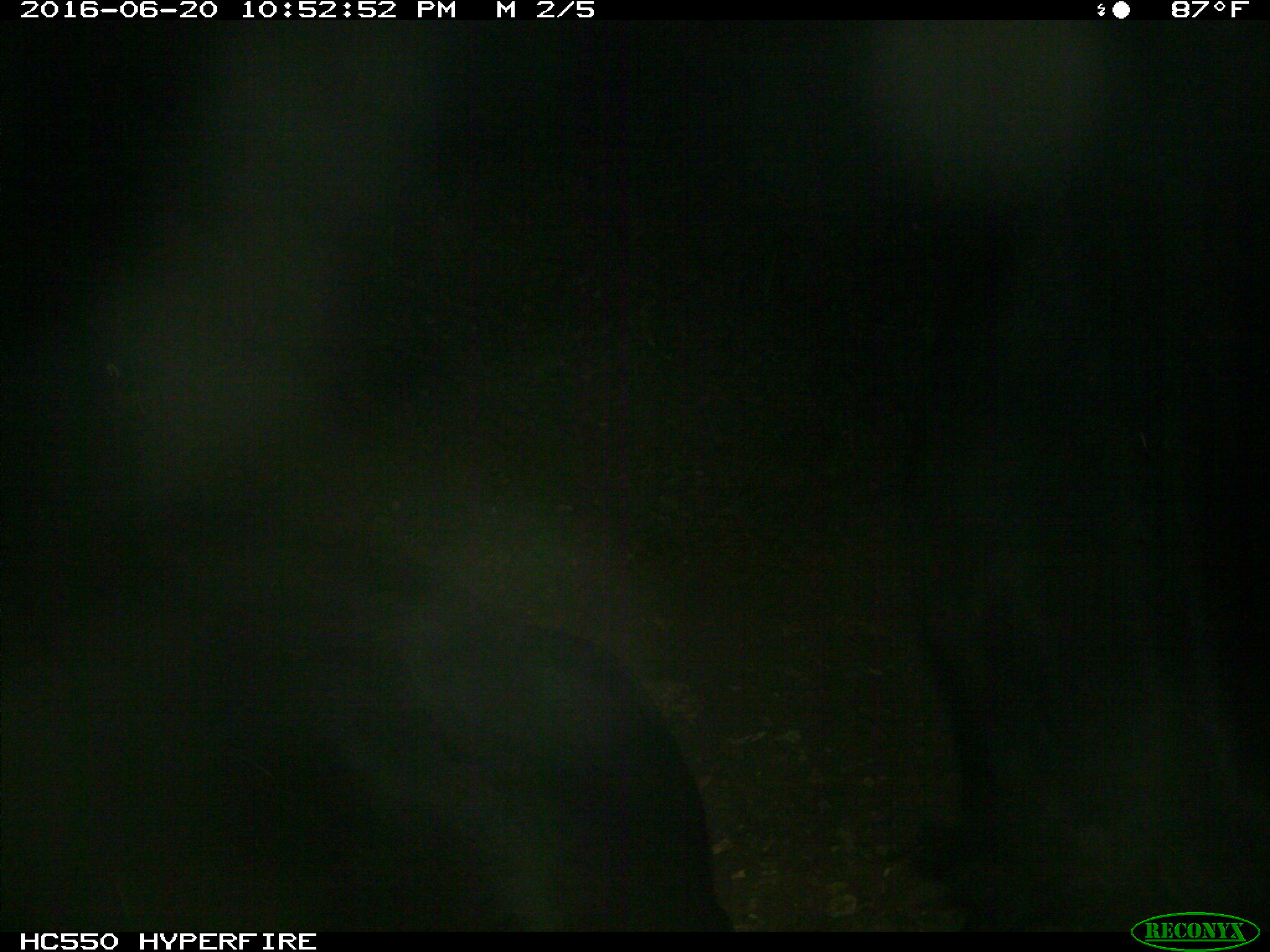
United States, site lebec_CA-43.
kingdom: Animalia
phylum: Chordata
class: Mammalia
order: Artiodactyla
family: Bovidae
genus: Bos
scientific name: Bos taurus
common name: domestic cow